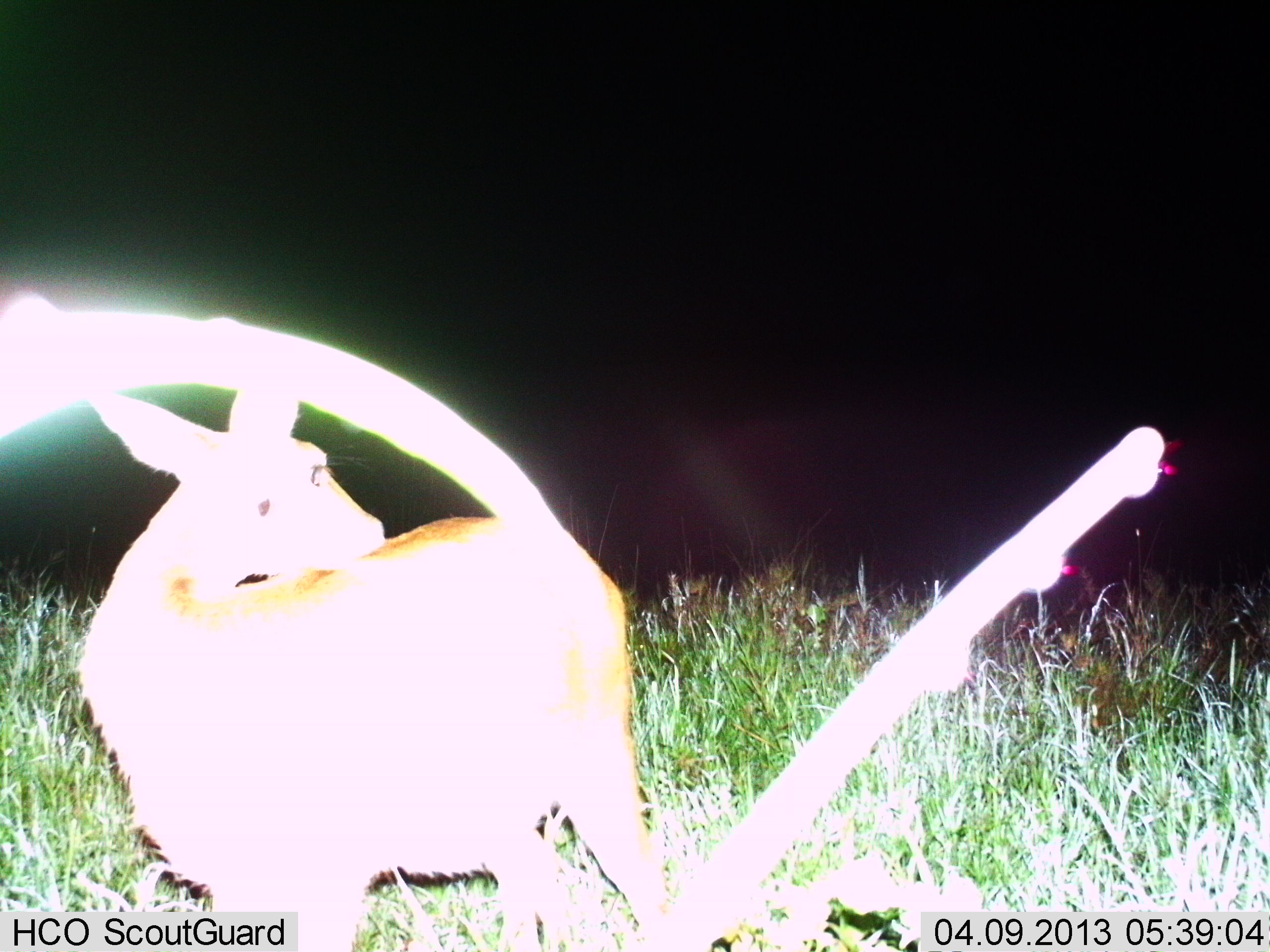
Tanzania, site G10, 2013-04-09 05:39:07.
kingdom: Animalia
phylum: Chordata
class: Mammalia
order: Artiodactyla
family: Bovidae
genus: Redunca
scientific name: Redunca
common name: reedbuck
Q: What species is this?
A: Reedbuck (Redunca).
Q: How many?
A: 1.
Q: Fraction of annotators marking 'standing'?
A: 73%.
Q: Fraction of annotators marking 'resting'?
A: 7%.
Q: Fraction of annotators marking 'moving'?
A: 20%.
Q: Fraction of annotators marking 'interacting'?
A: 0%.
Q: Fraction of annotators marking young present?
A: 13%.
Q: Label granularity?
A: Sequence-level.